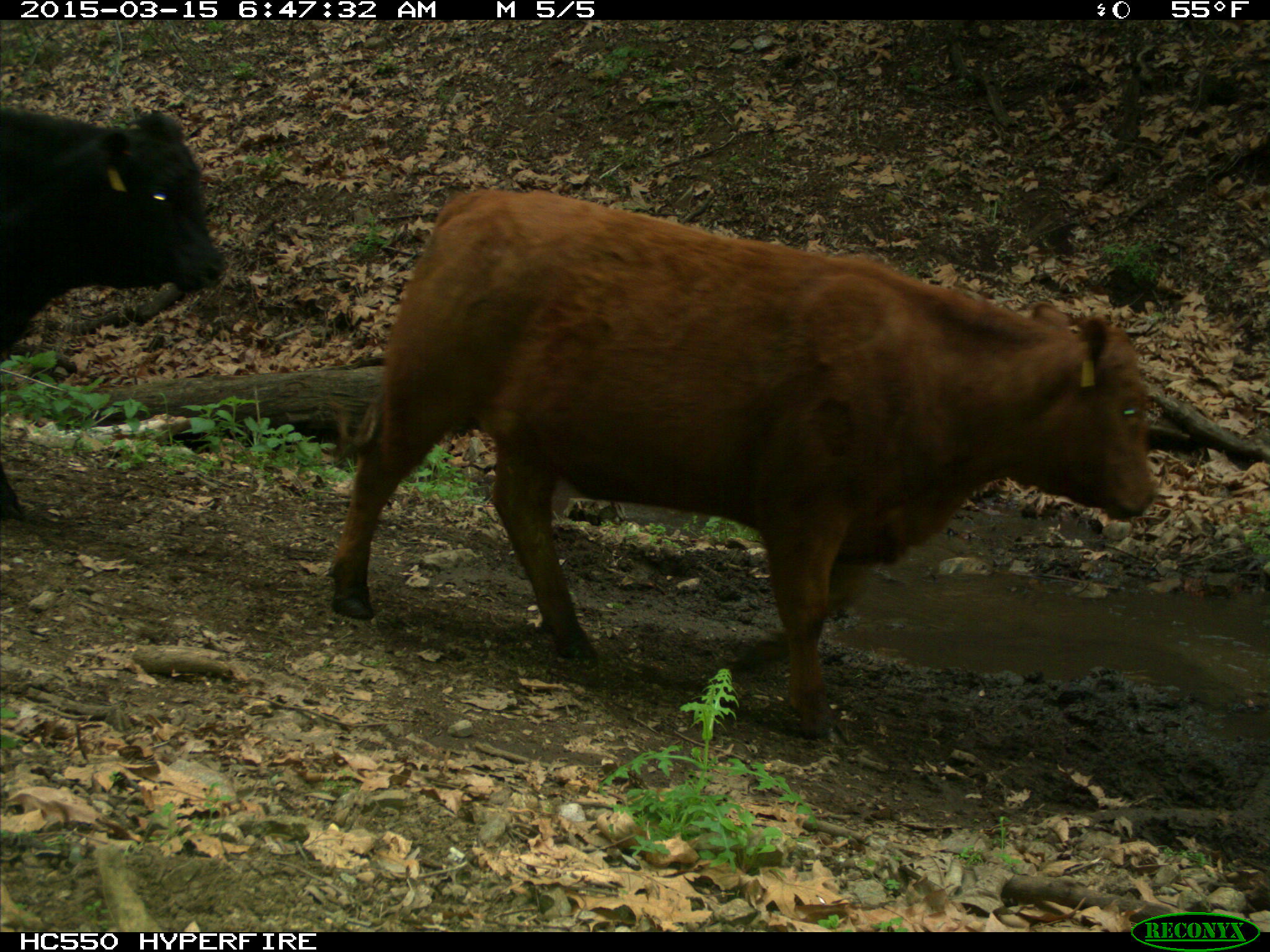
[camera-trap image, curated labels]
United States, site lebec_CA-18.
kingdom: Animalia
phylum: Chordata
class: Mammalia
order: Artiodactyla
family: Bovidae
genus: Bos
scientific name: Bos taurus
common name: domestic cow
Bos taurus (domestic cow).